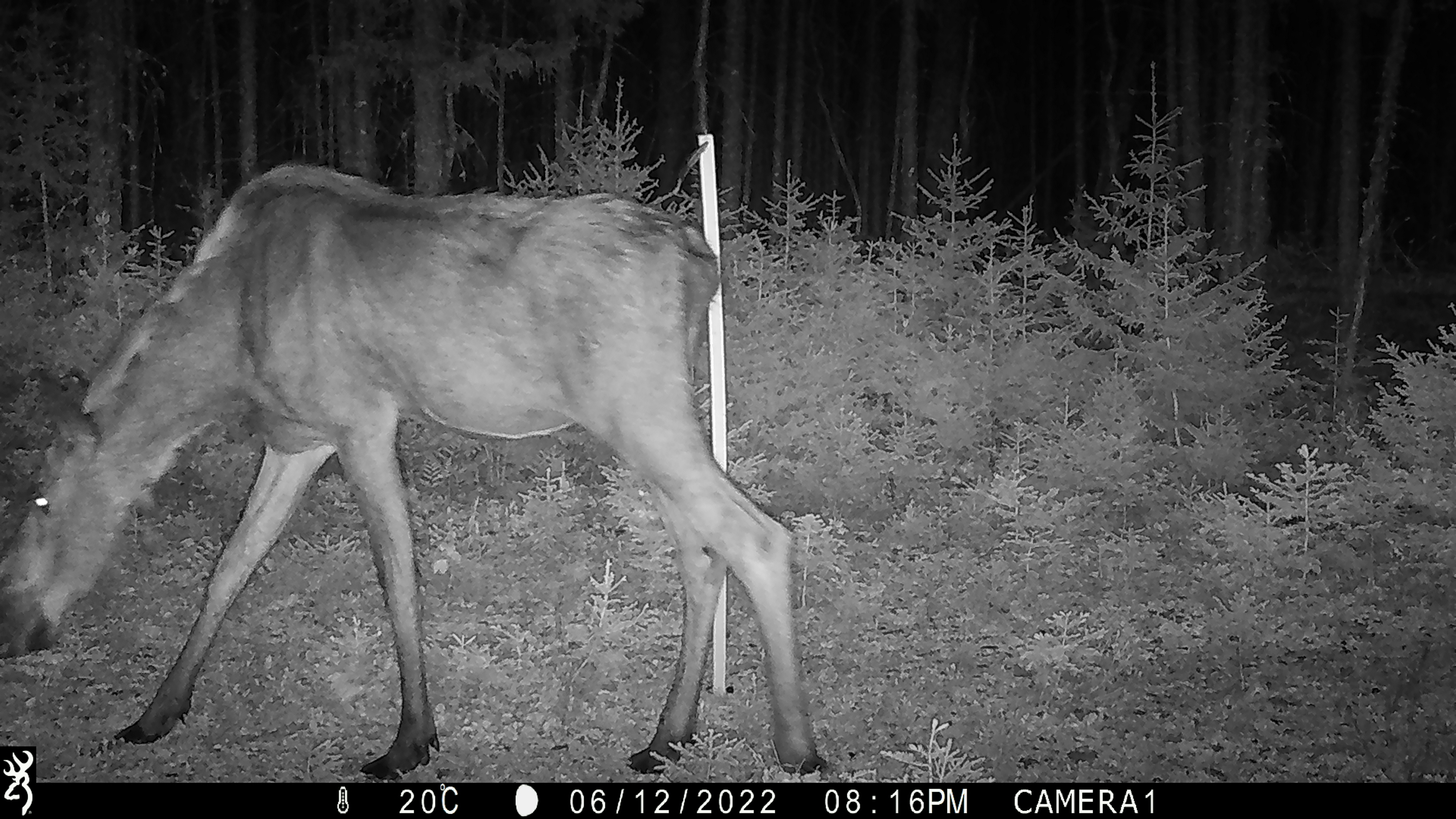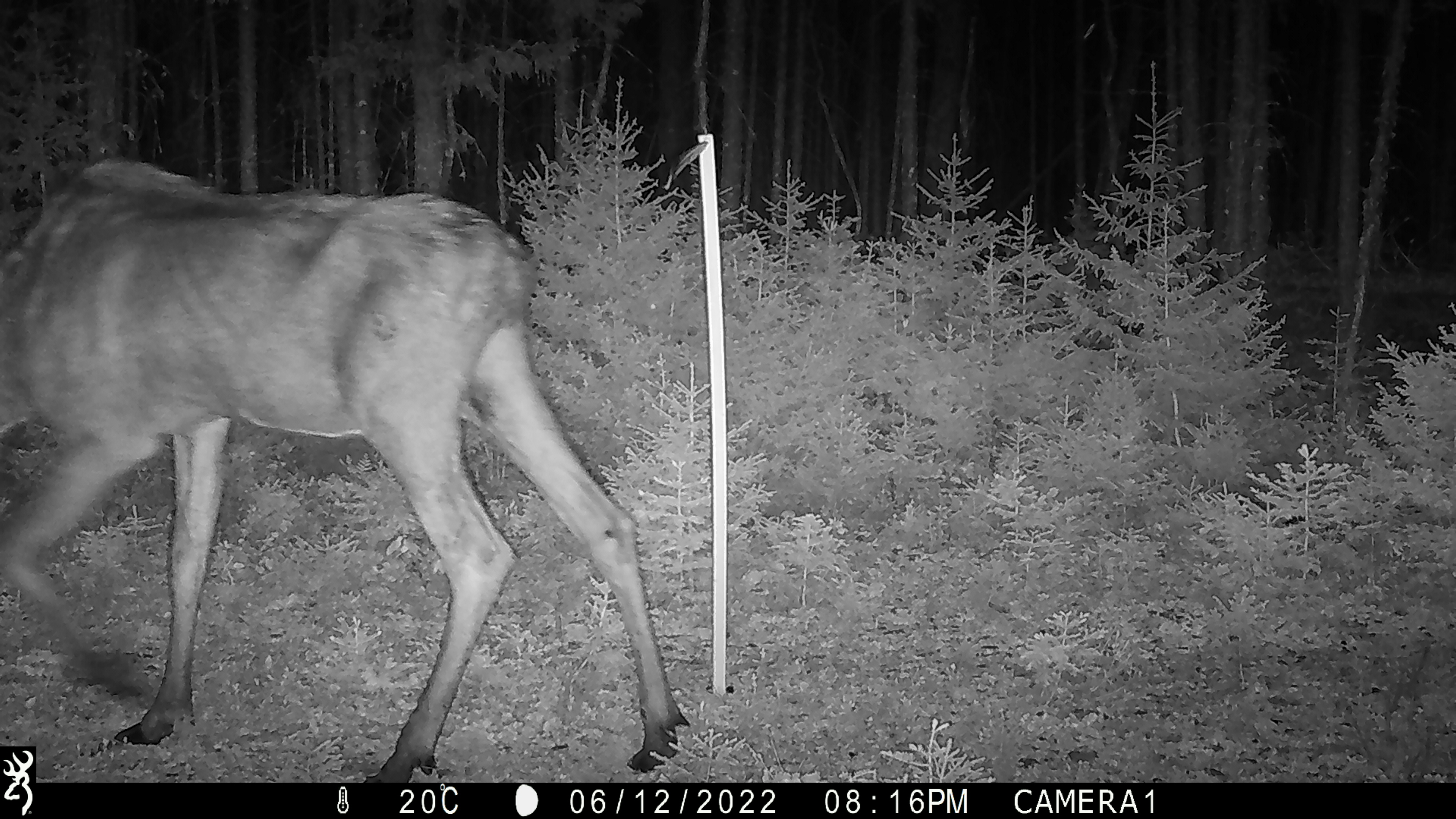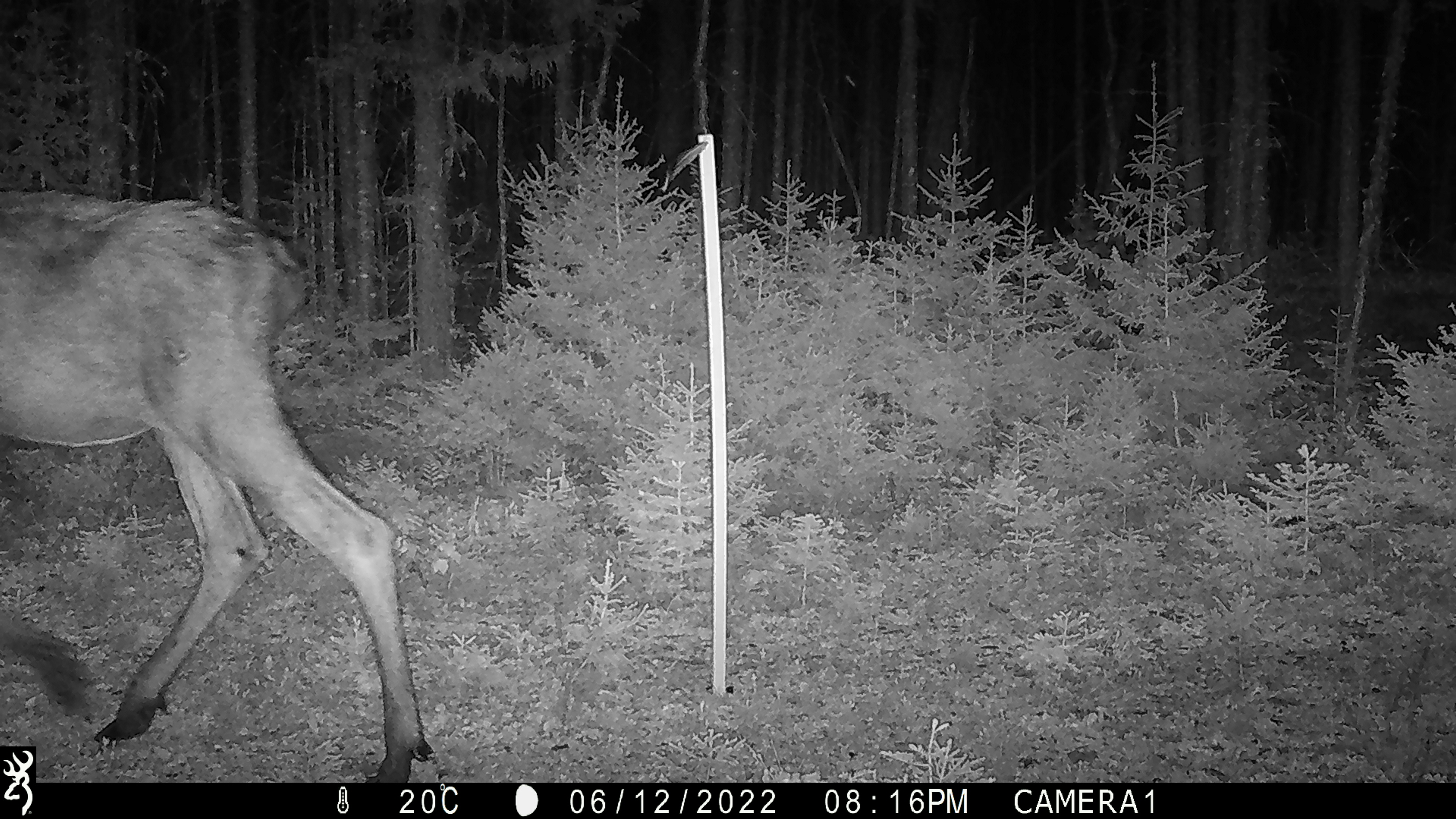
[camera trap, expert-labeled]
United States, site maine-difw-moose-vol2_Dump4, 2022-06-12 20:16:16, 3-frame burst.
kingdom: Animalia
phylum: Chordata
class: Mammalia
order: Artiodactyla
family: Cervidae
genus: Alces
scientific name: Alces alces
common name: moose